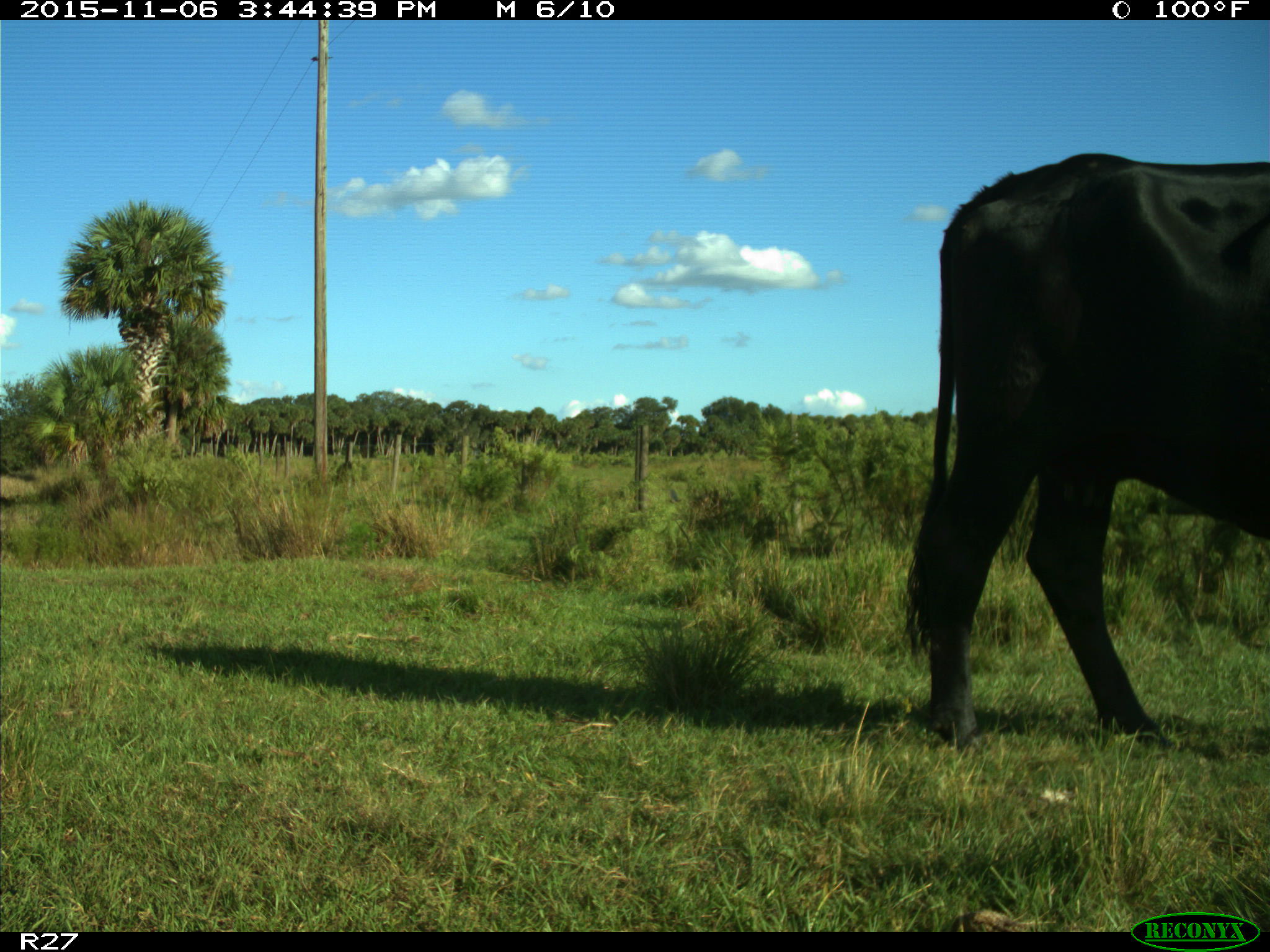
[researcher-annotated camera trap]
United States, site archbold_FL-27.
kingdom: Animalia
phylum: Chordata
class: Mammalia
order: Artiodactyla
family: Bovidae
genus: Bos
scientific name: Bos taurus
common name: domestic cow